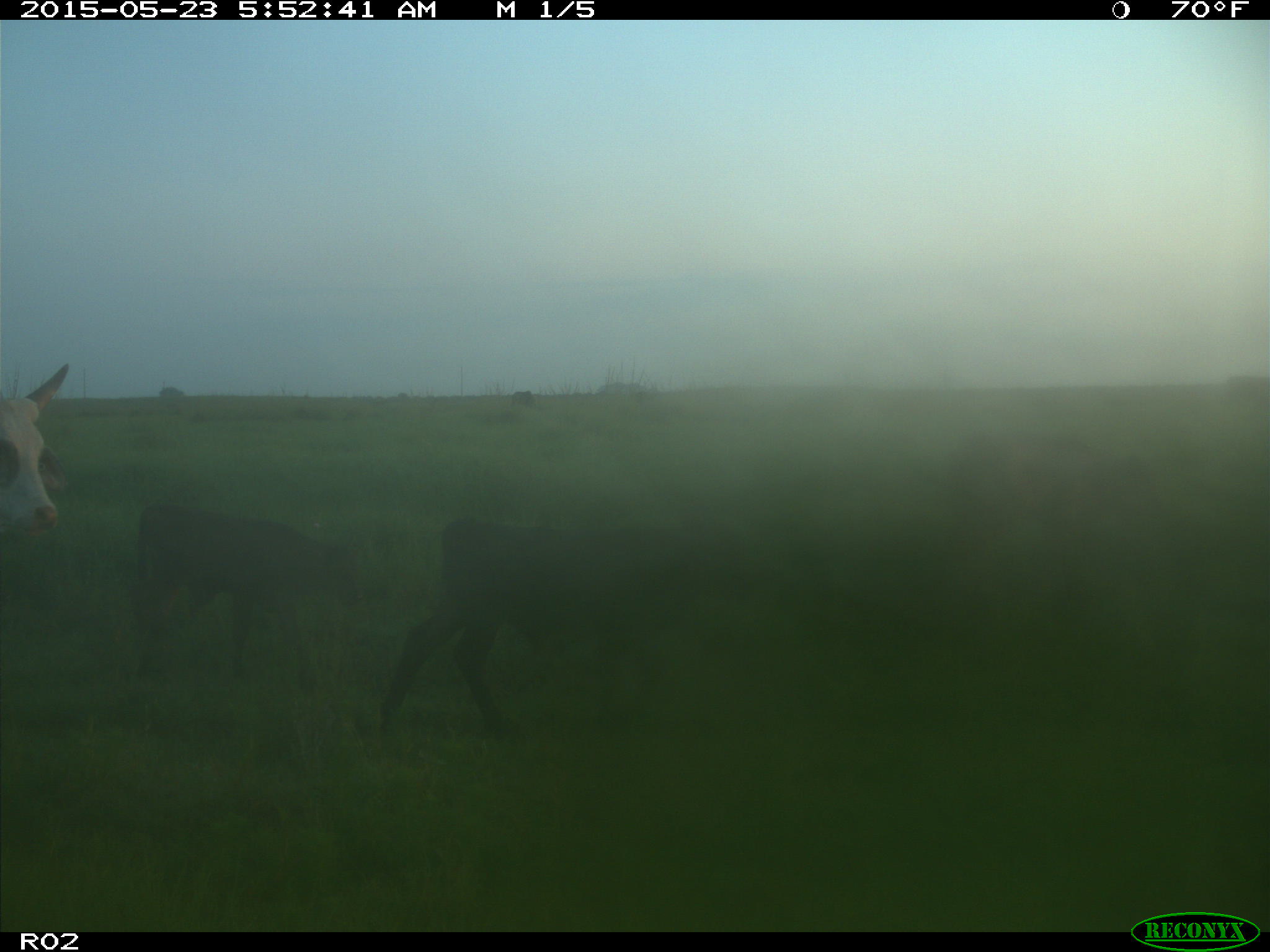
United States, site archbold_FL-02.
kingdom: Animalia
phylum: Chordata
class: Mammalia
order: Artiodactyla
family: Bovidae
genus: Bos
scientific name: Bos taurus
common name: domestic cow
Bos taurus (domestic cow).